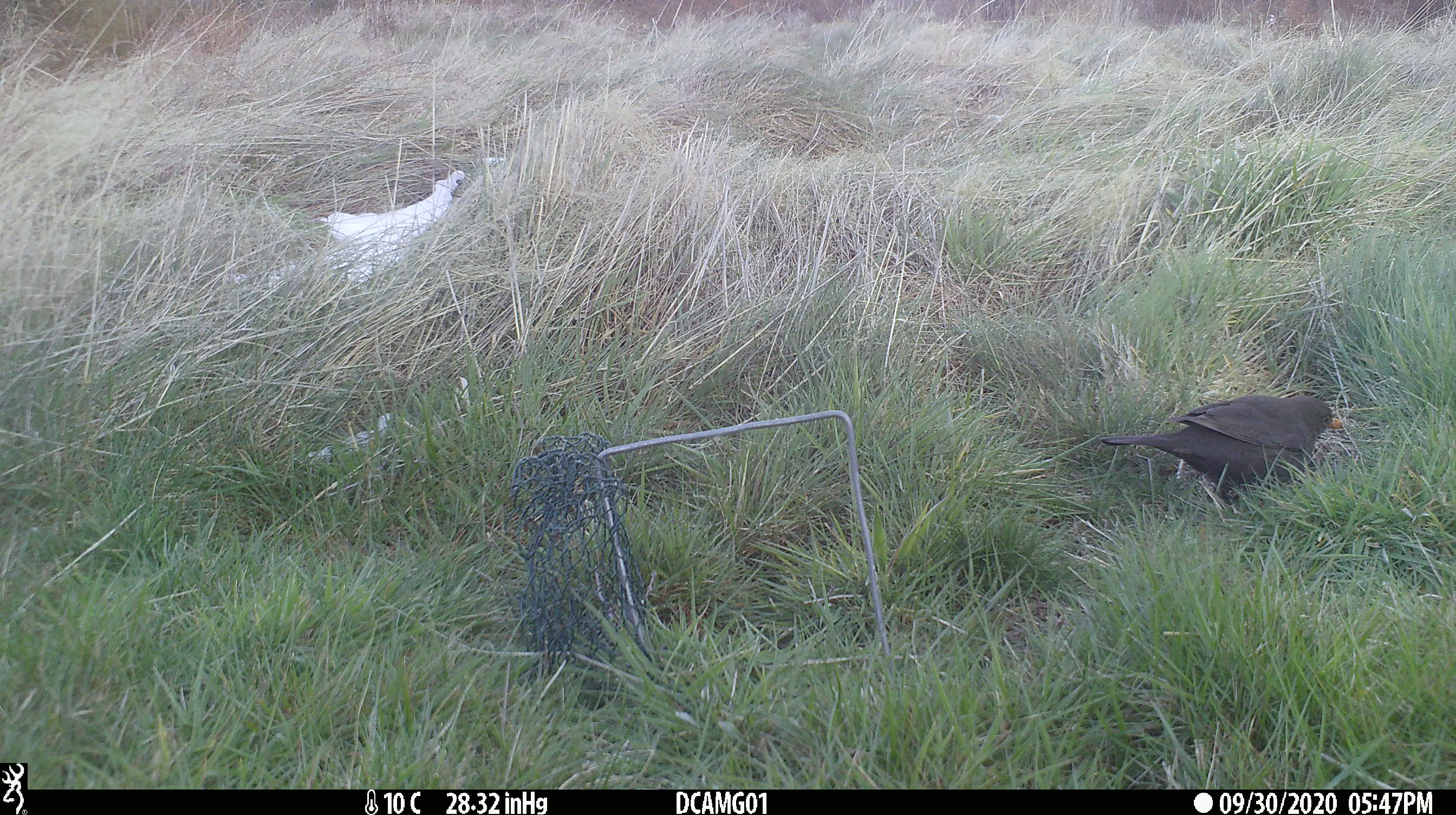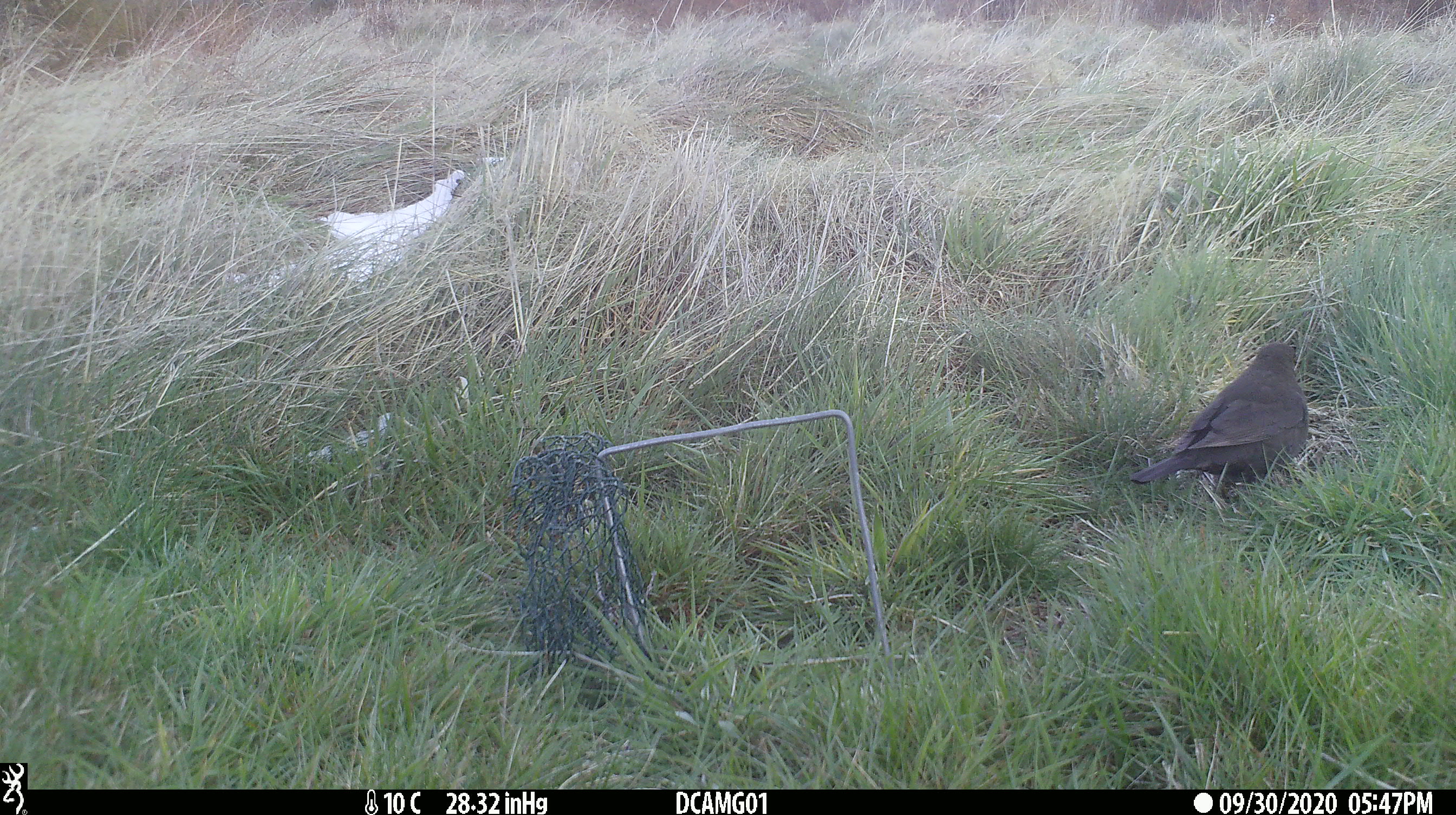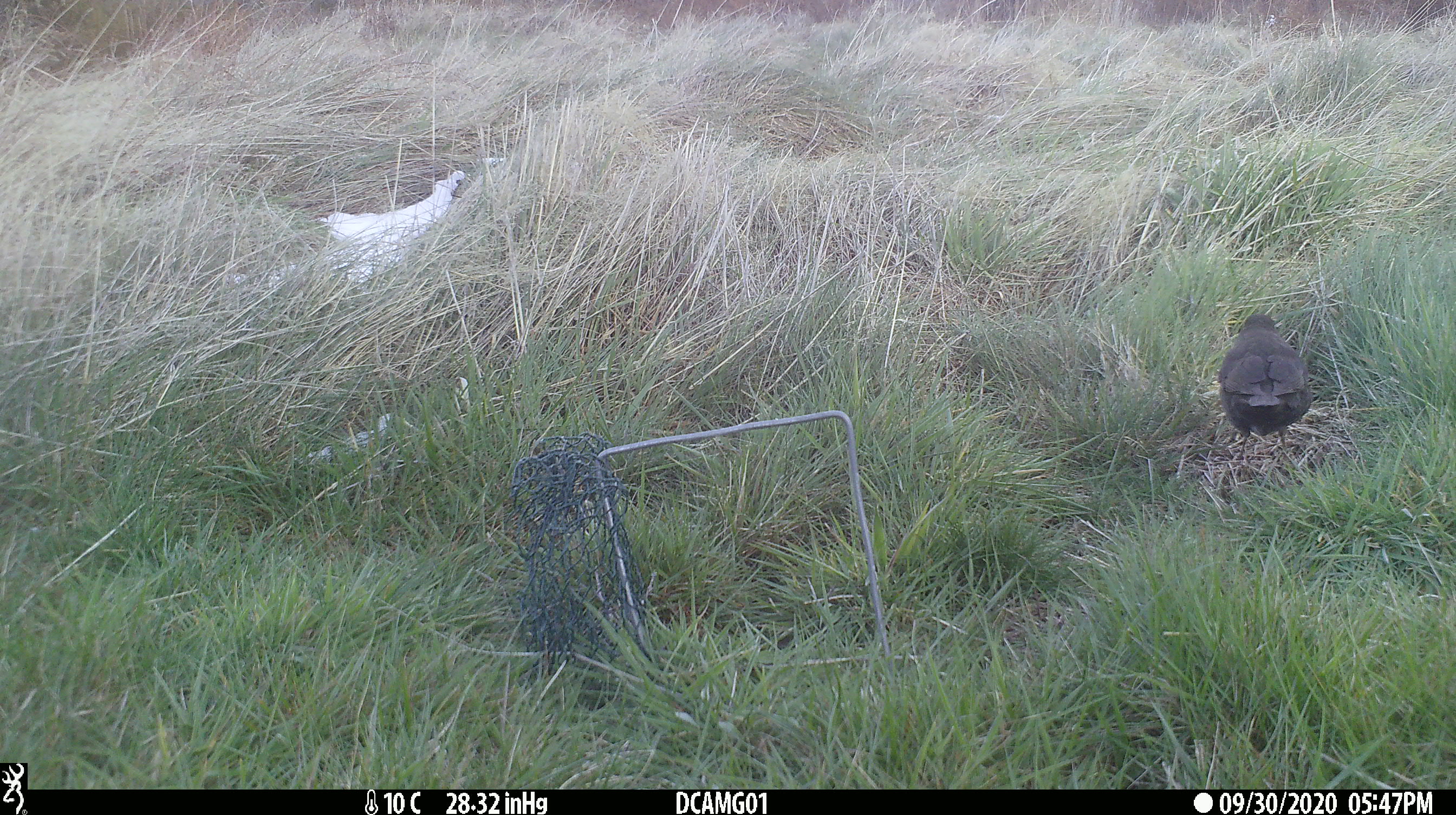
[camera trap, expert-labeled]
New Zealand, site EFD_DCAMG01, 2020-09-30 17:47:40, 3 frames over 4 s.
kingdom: Animalia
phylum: Chordata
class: Aves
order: Passeriformes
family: Turdidae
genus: Turdus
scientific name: Turdus merula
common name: eurasian blackbird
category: blackbird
Blackbird (eurasian blackbird) (Turdus merula).